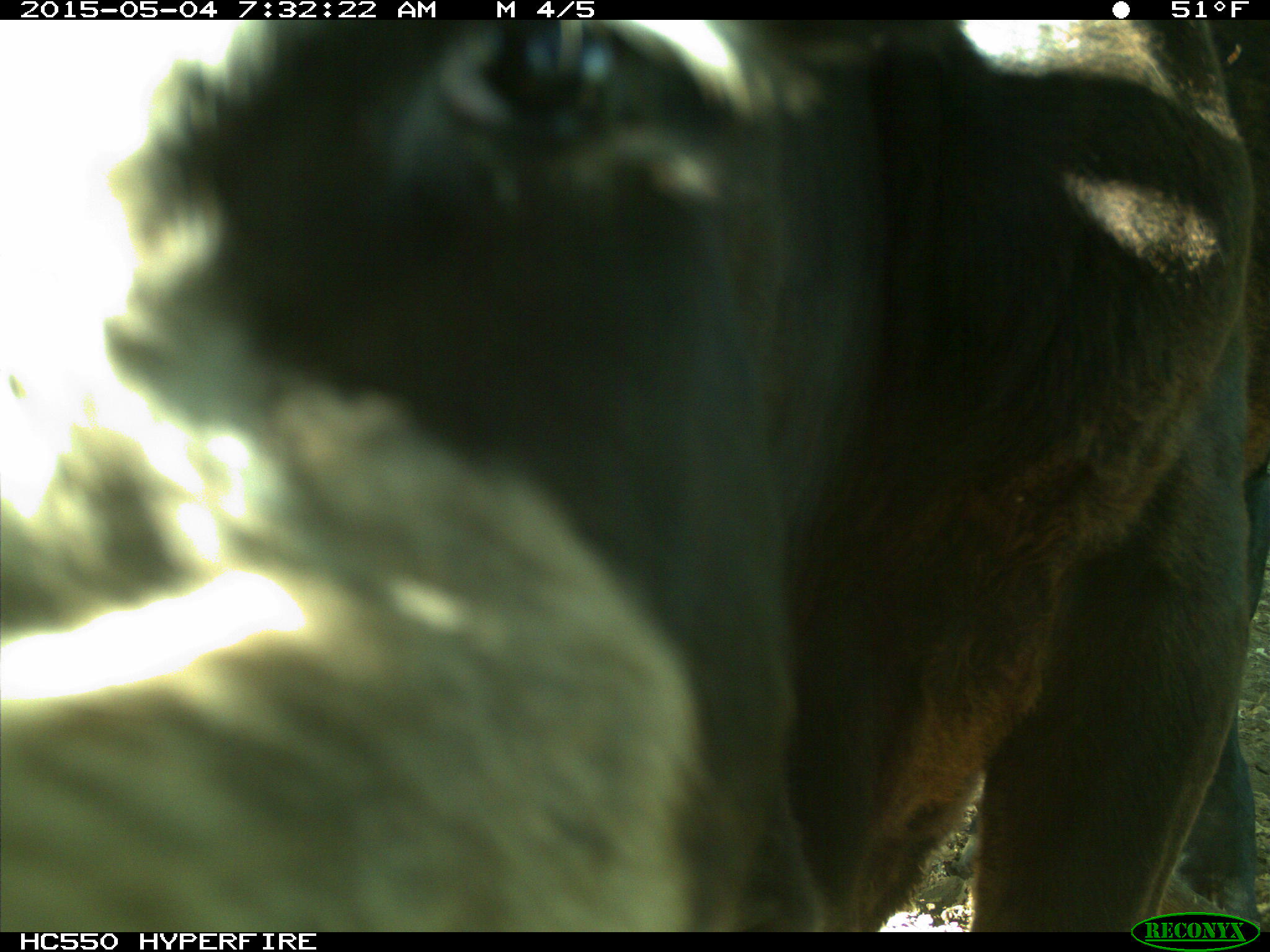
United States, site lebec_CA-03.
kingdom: Animalia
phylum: Chordata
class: Mammalia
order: Artiodactyla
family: Bovidae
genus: Bos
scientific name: Bos taurus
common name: domestic cow